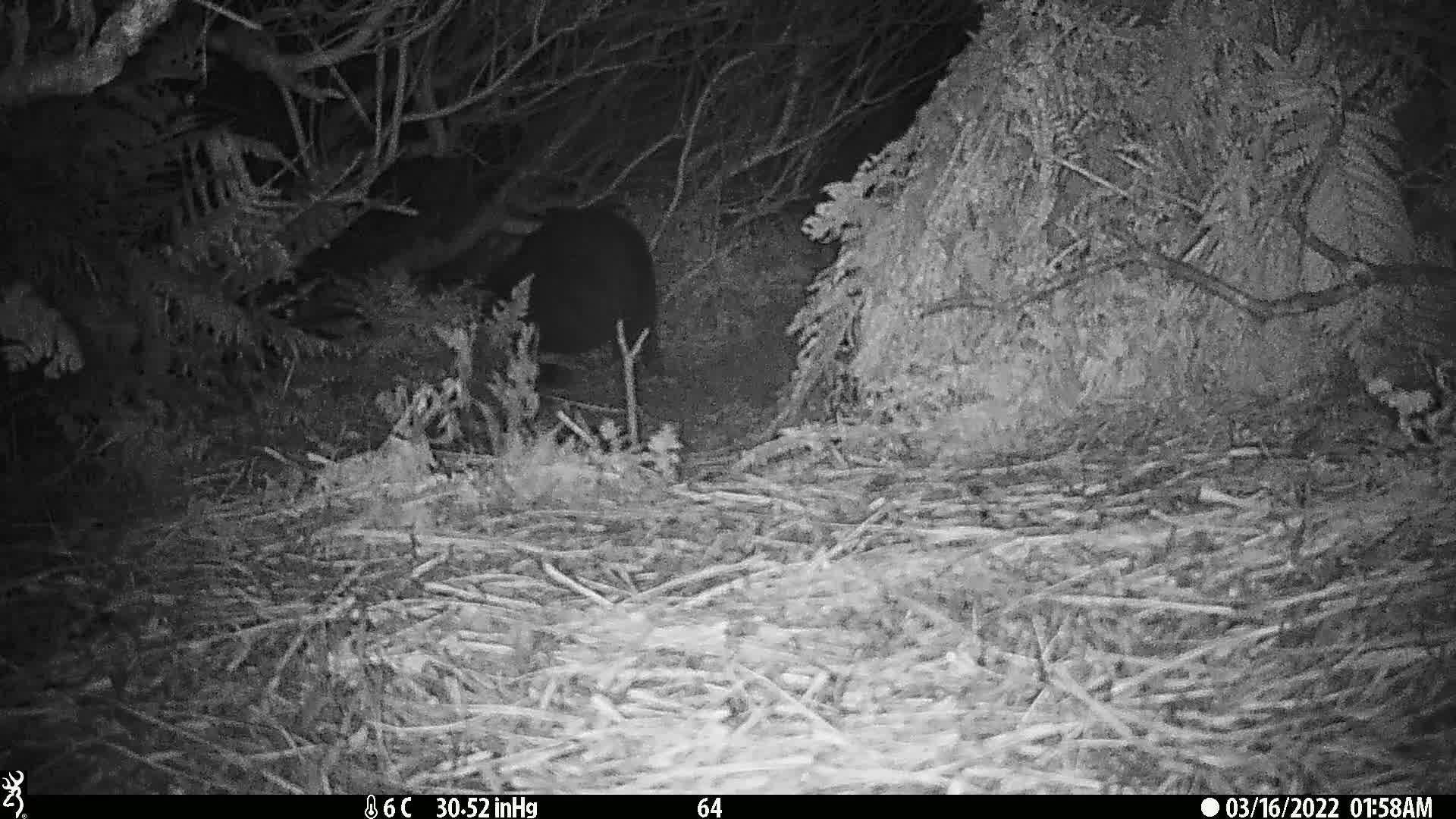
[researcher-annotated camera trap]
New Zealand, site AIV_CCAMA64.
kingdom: Animalia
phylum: Chordata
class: Mammalia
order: Artiodactyla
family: Suidae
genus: Sus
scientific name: Sus scrofa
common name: pig